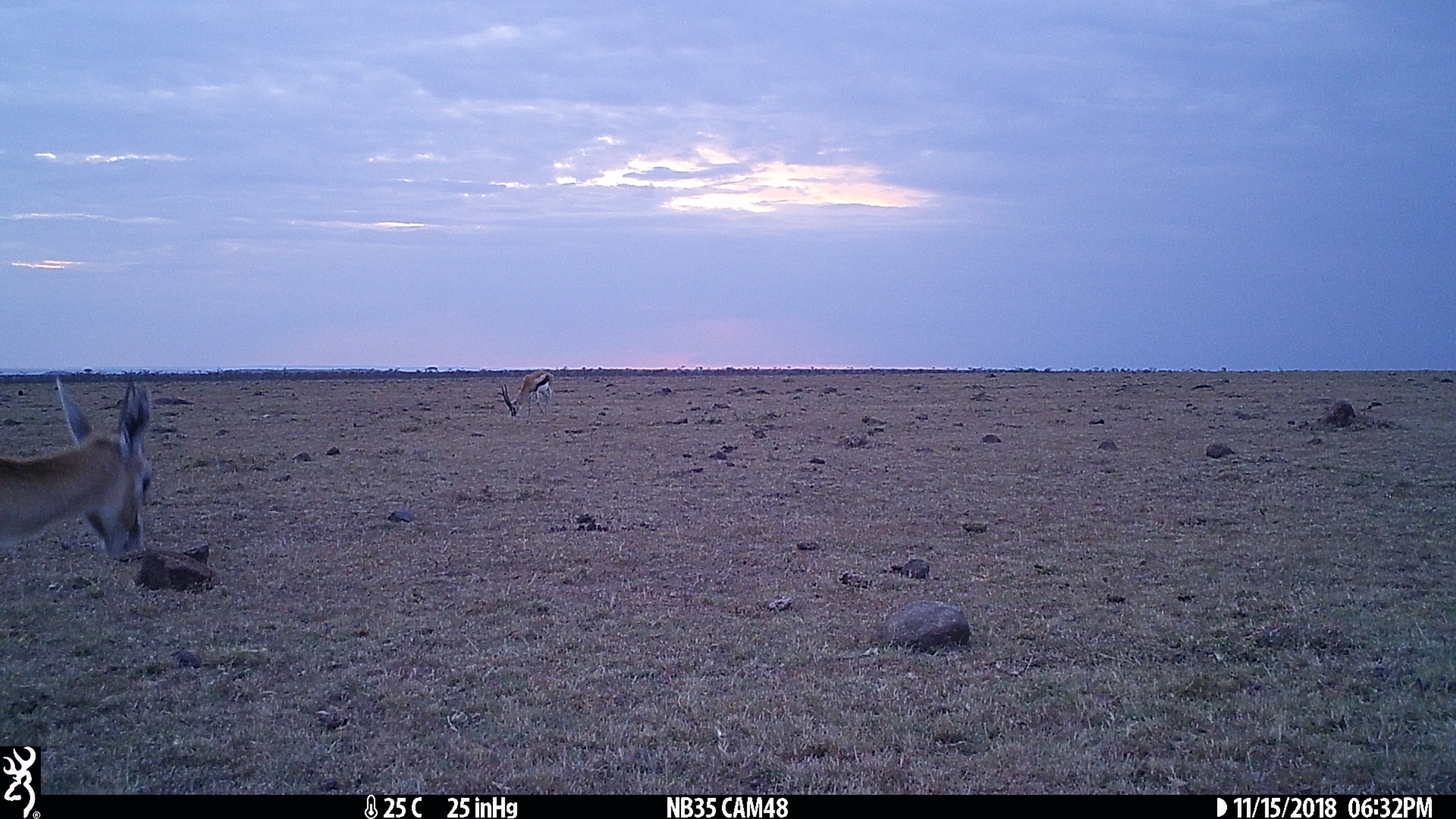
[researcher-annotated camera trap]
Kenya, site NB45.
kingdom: Animalia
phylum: Chordata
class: Mammalia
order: Artiodactyla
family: Bovidae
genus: Eudorcas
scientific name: Eudorcas thomsonii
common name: thomon's gazelle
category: gazelle thomsons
Gazelle thomsons (thomon's gazelle) (Eudorcas thomsonii).